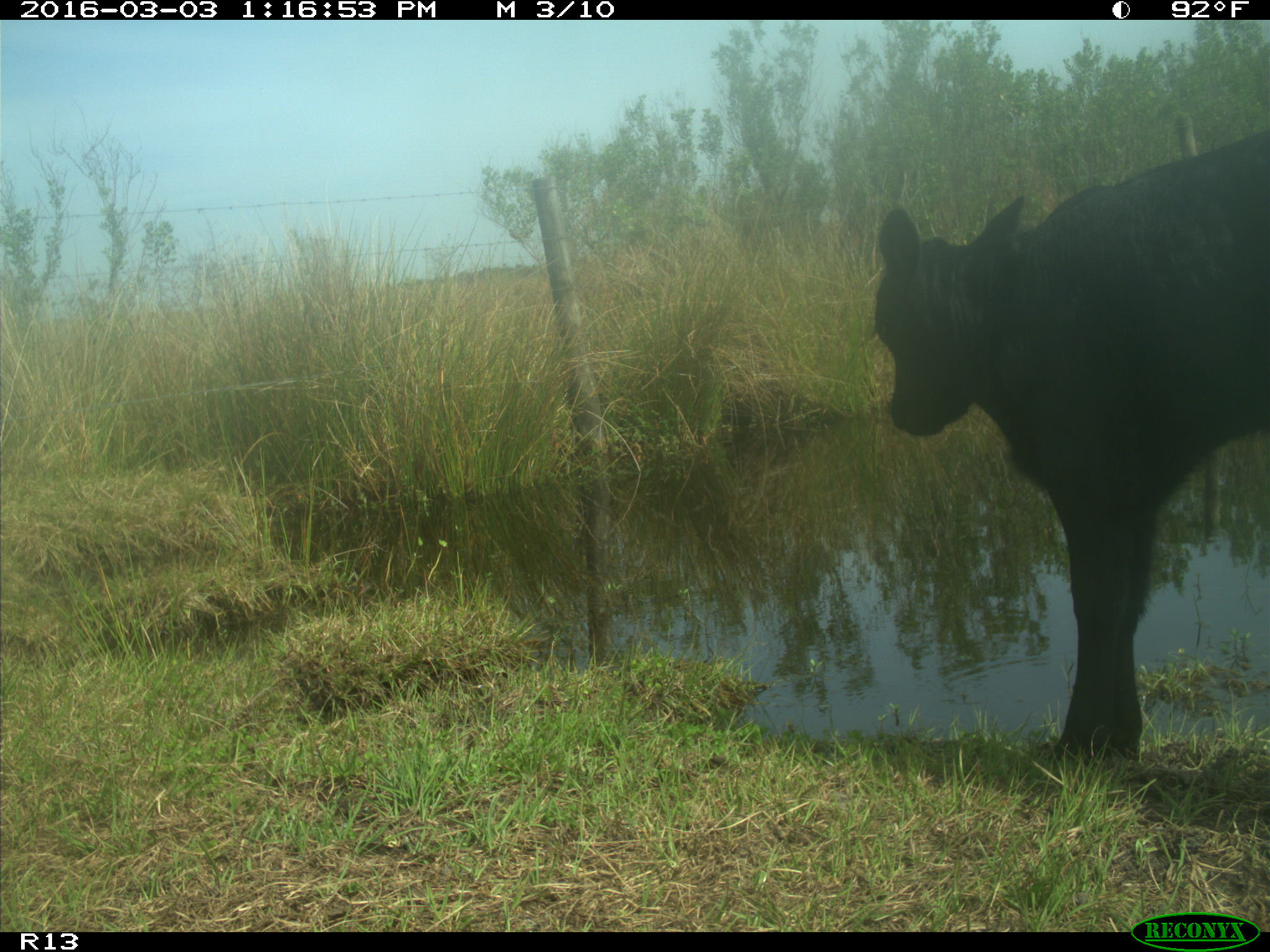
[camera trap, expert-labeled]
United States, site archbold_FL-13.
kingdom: Animalia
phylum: Chordata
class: Mammalia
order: Artiodactyla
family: Bovidae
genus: Bos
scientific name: Bos taurus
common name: domestic cow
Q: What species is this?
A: Bos taurus (domestic cow).